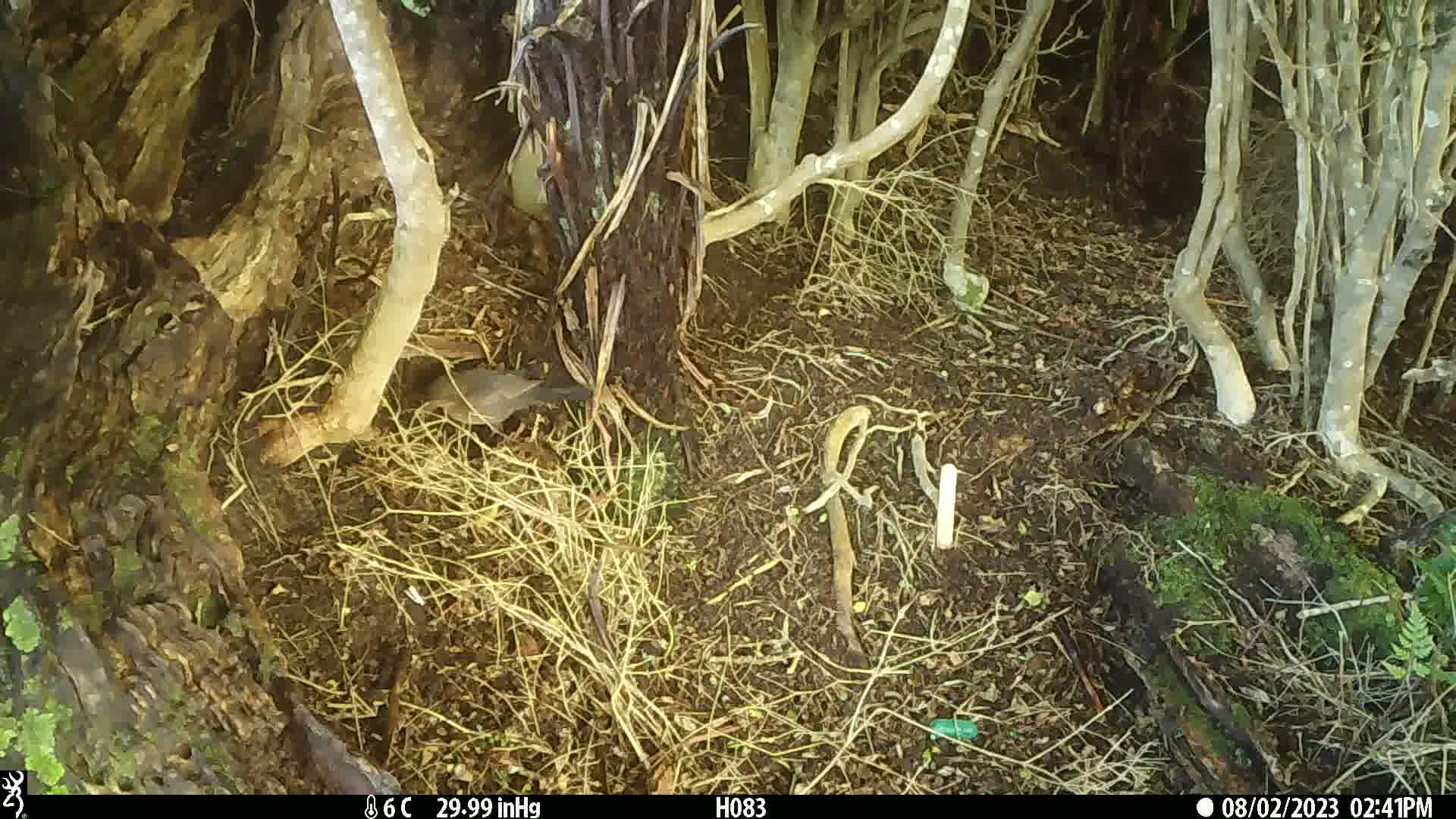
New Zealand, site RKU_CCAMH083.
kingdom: Animalia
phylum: Chordata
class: Aves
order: Passeriformes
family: Turdidae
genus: Turdus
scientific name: Turdus philomelos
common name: song thrush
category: thrush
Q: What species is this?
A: Thrush (song thrush) (Turdus philomelos).